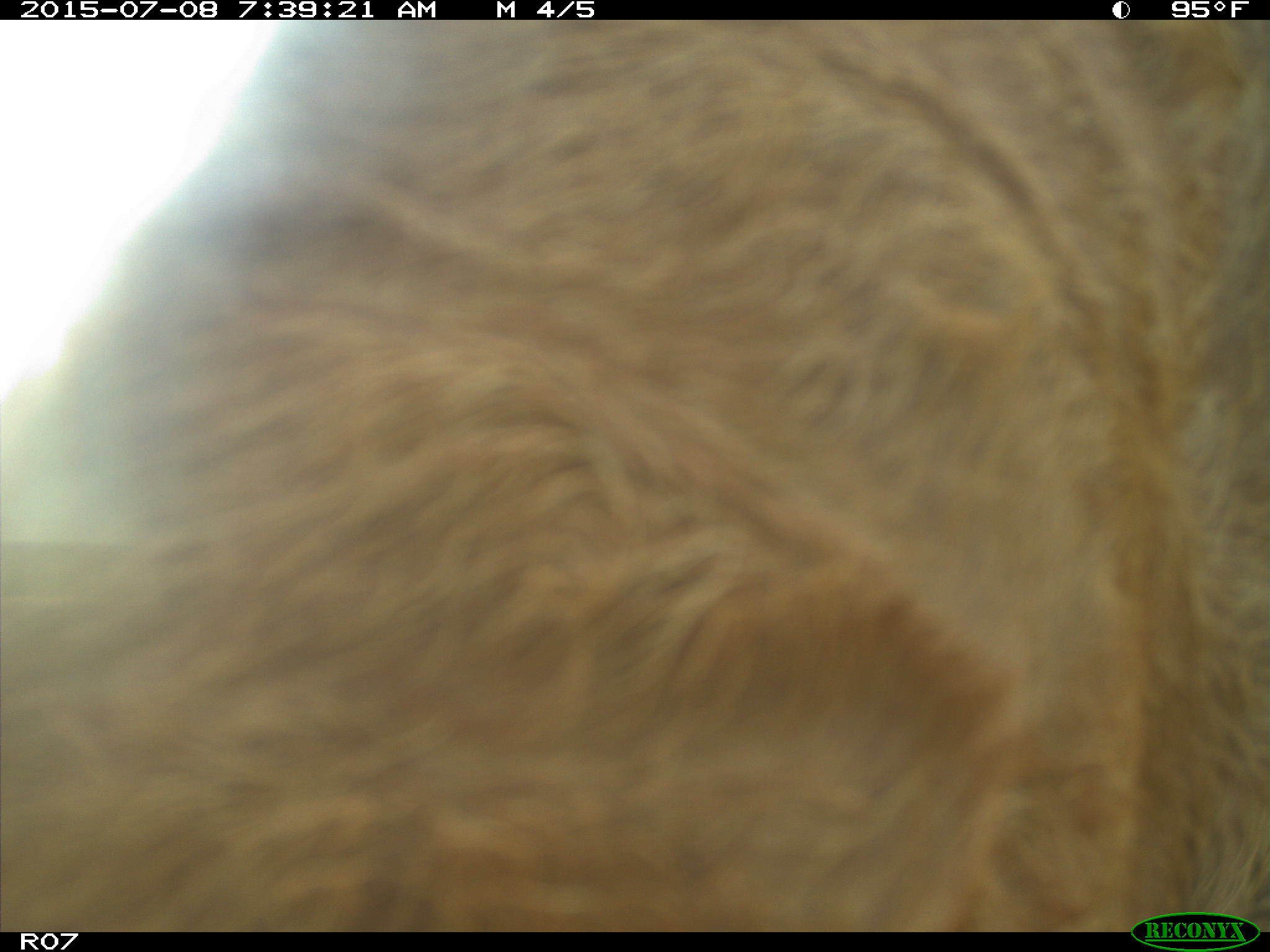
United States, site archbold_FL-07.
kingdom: Animalia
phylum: Chordata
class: Mammalia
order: Artiodactyla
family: Bovidae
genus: Bos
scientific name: Bos taurus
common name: domestic cow